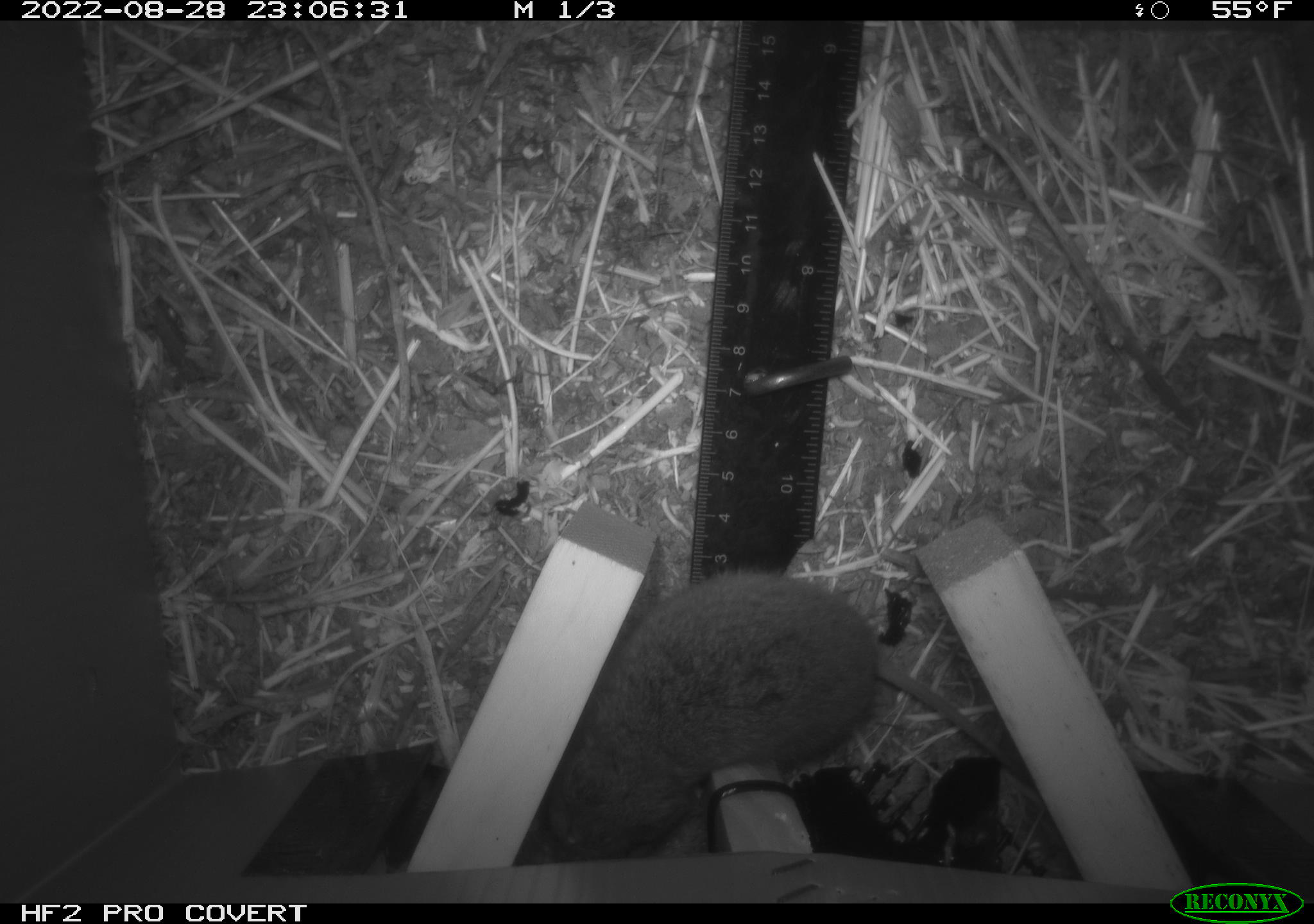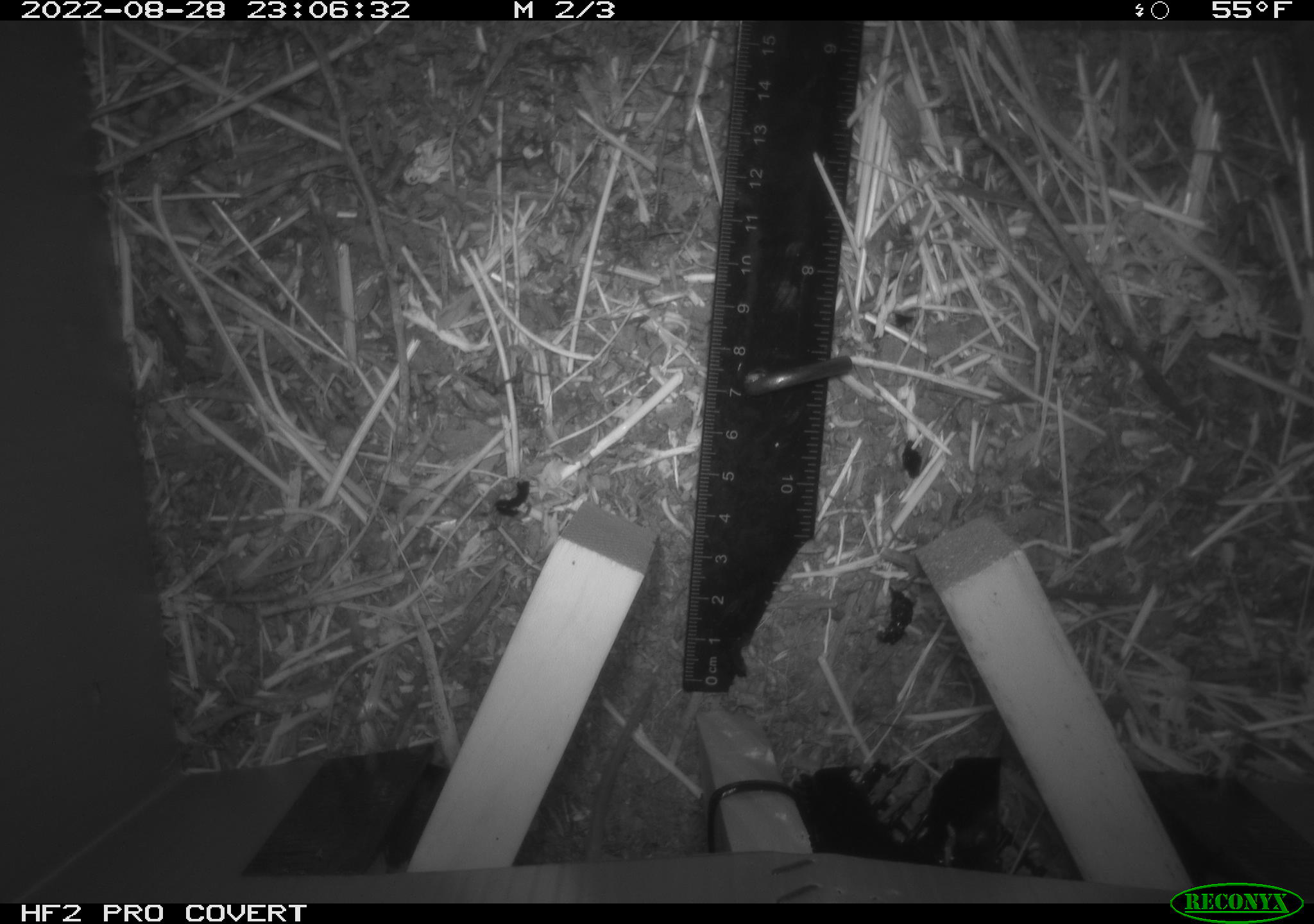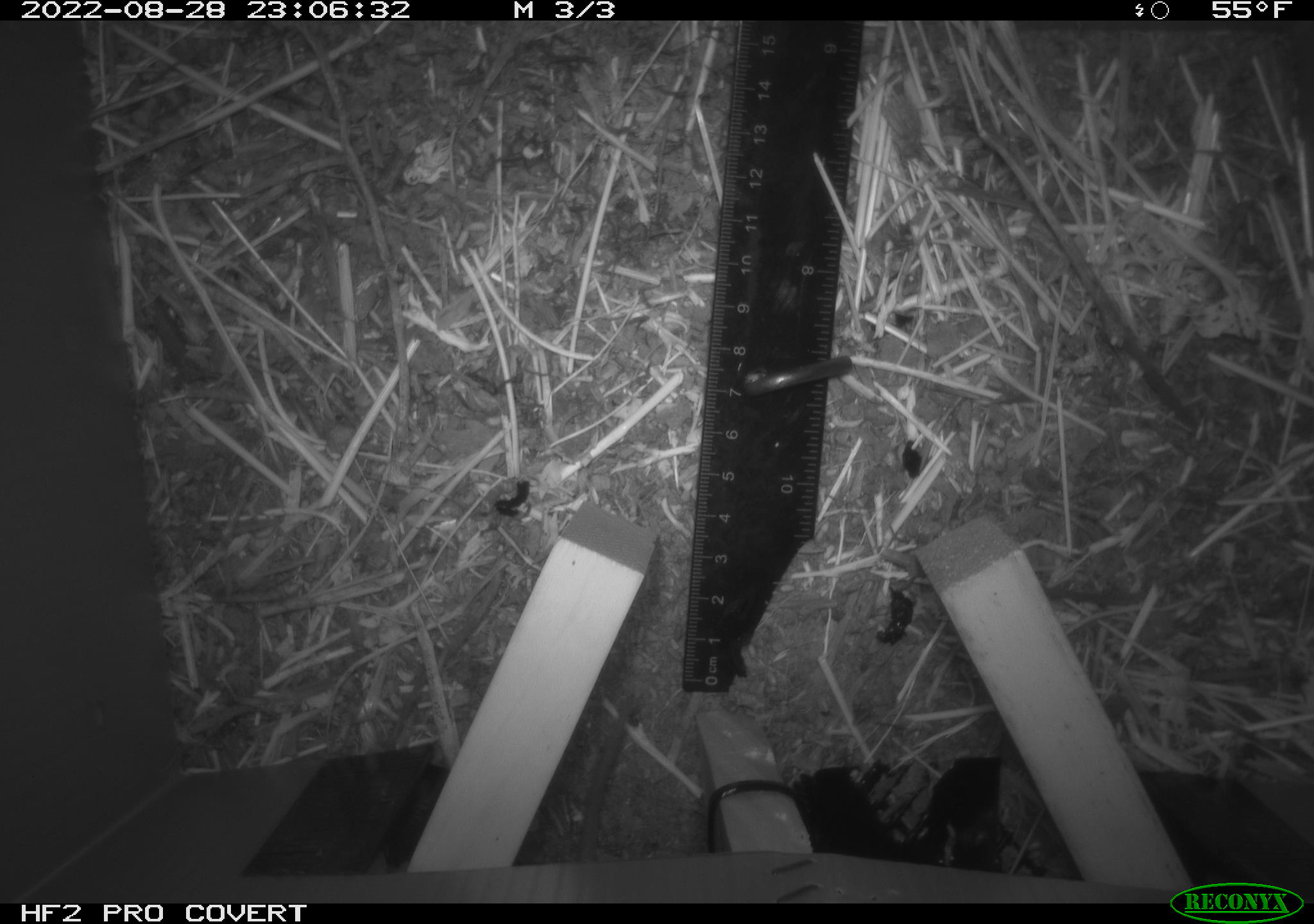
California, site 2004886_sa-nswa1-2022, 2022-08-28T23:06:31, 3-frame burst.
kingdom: Animalia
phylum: Chordata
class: Mammalia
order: Rodentia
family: Cricetidae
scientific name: Cricetidae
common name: hamsters, voles, lemmings, and allies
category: cricetidae family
Cricetidae family (hamsters, voles, lemmings, and allies) (Cricetidae).